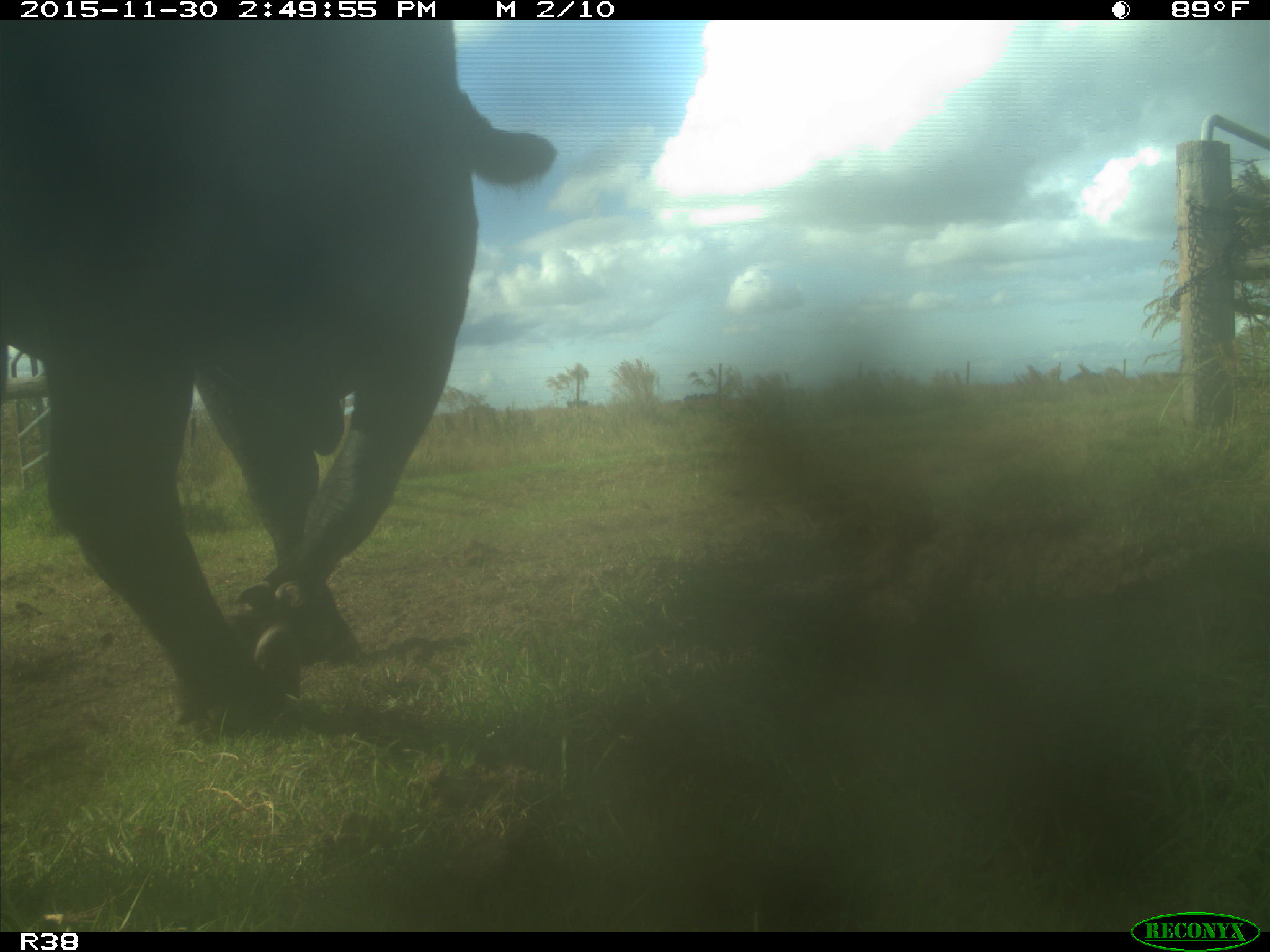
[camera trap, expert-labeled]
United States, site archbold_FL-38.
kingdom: Animalia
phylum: Chordata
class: Mammalia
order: Artiodactyla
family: Bovidae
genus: Bos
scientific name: Bos taurus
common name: domestic cow